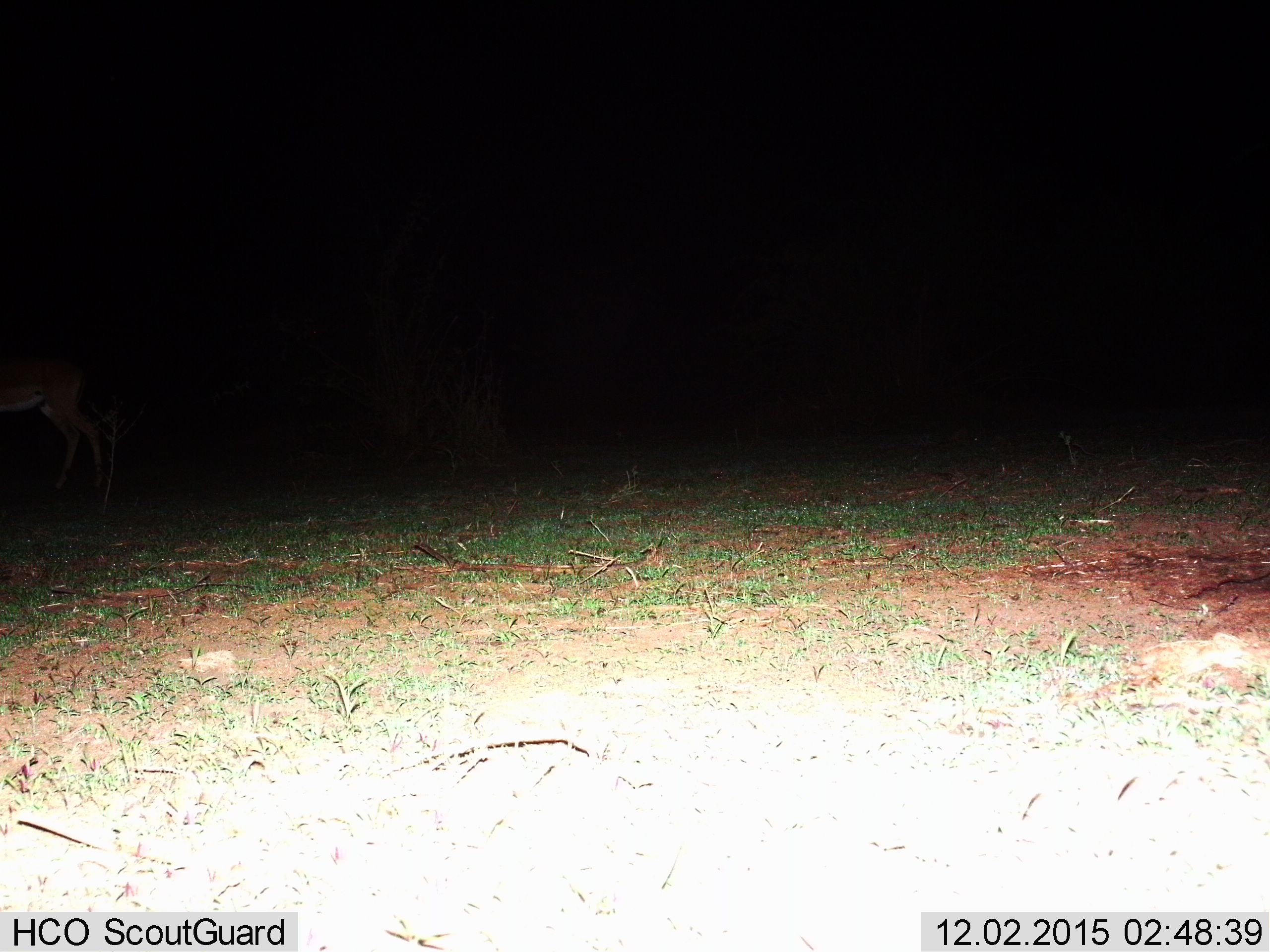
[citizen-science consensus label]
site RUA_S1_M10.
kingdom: Animalia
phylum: Chordata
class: Mammalia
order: Artiodactyla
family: Bovidae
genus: Aepyceros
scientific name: Aepyceros melampus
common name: impala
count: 1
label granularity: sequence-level